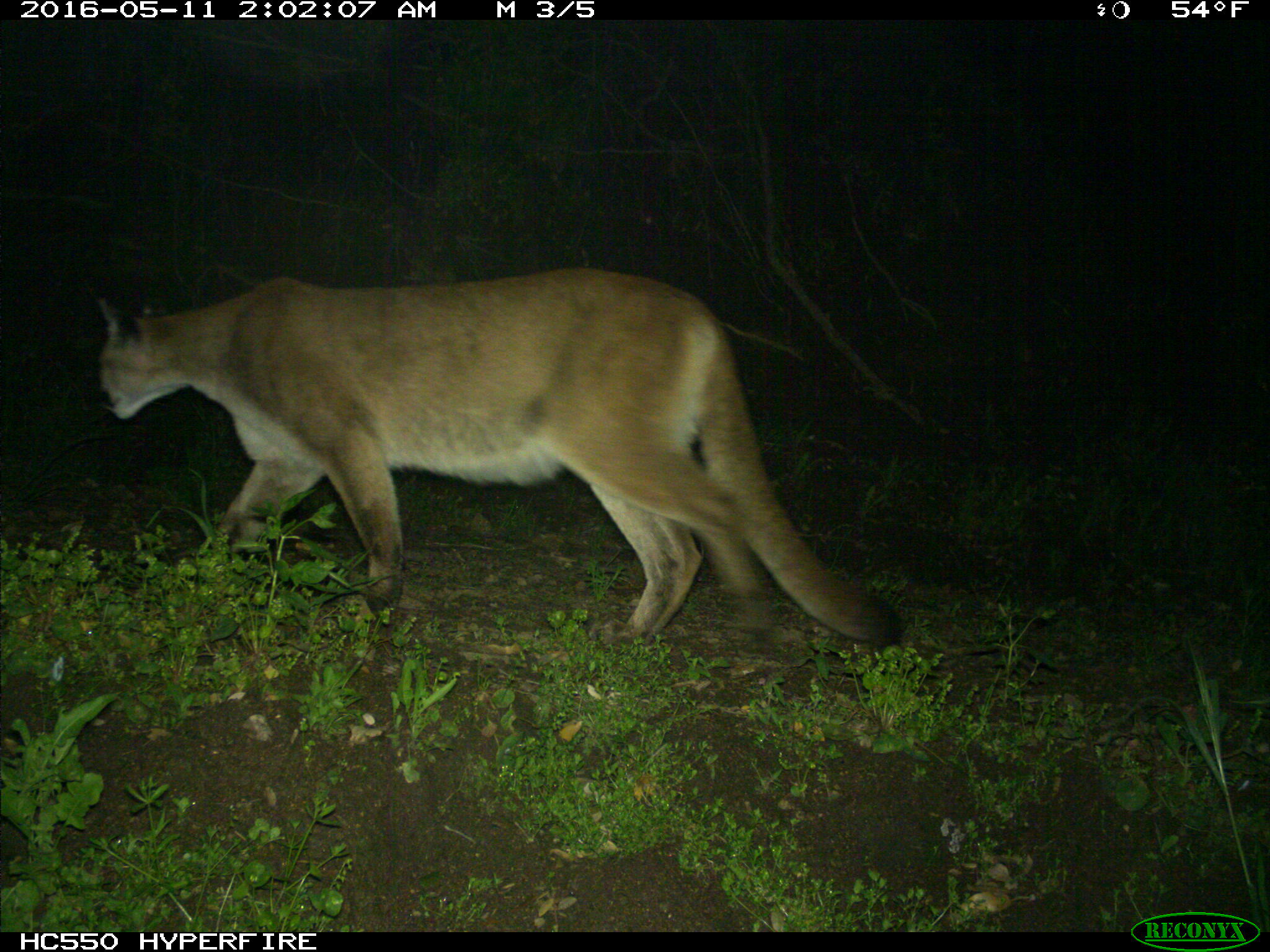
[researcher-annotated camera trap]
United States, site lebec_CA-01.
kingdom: Animalia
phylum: Chordata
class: Mammalia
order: Carnivora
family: Felidae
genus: Puma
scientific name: Puma concolor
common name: mountain lion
Puma concolor (mountain lion).